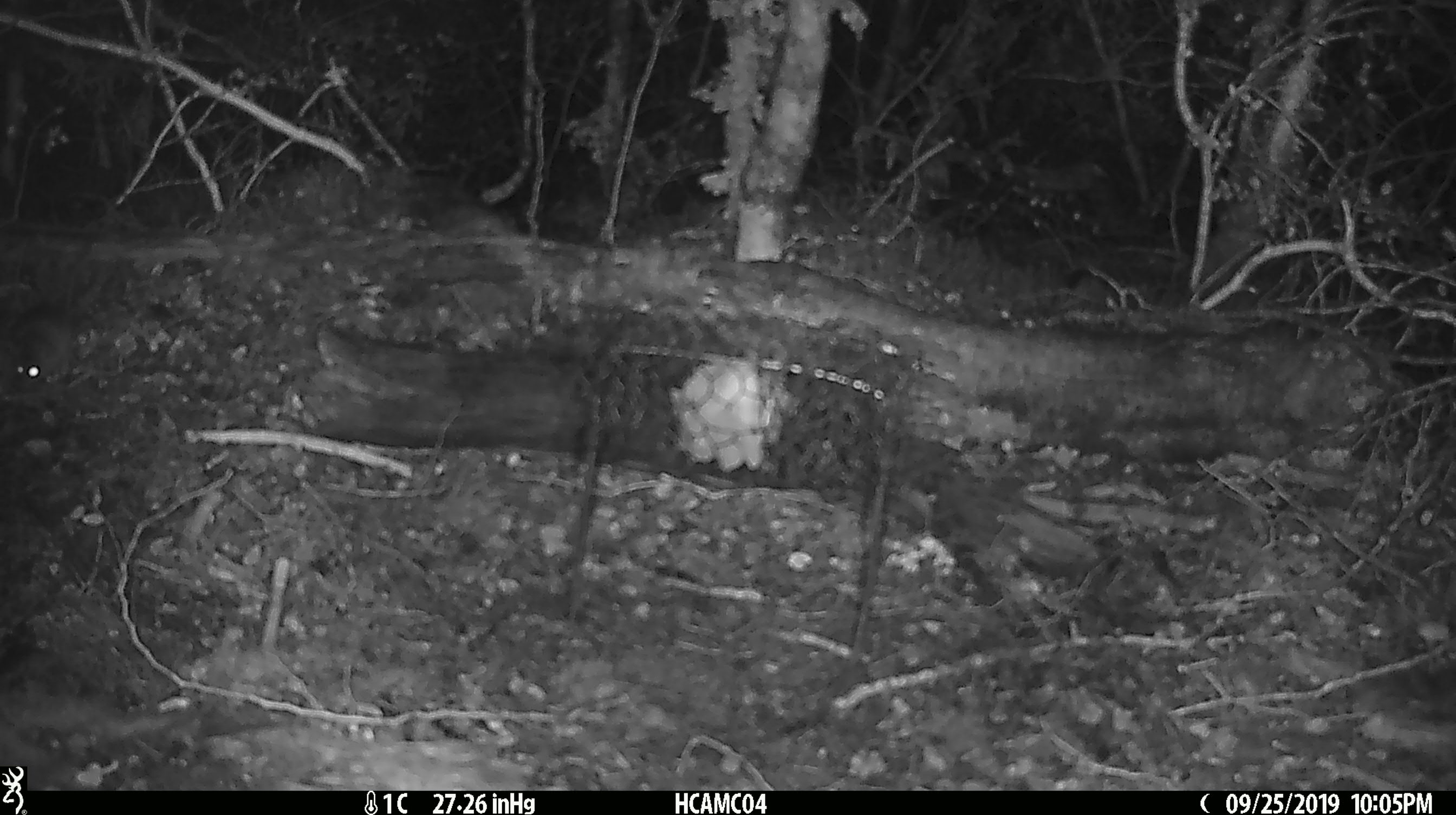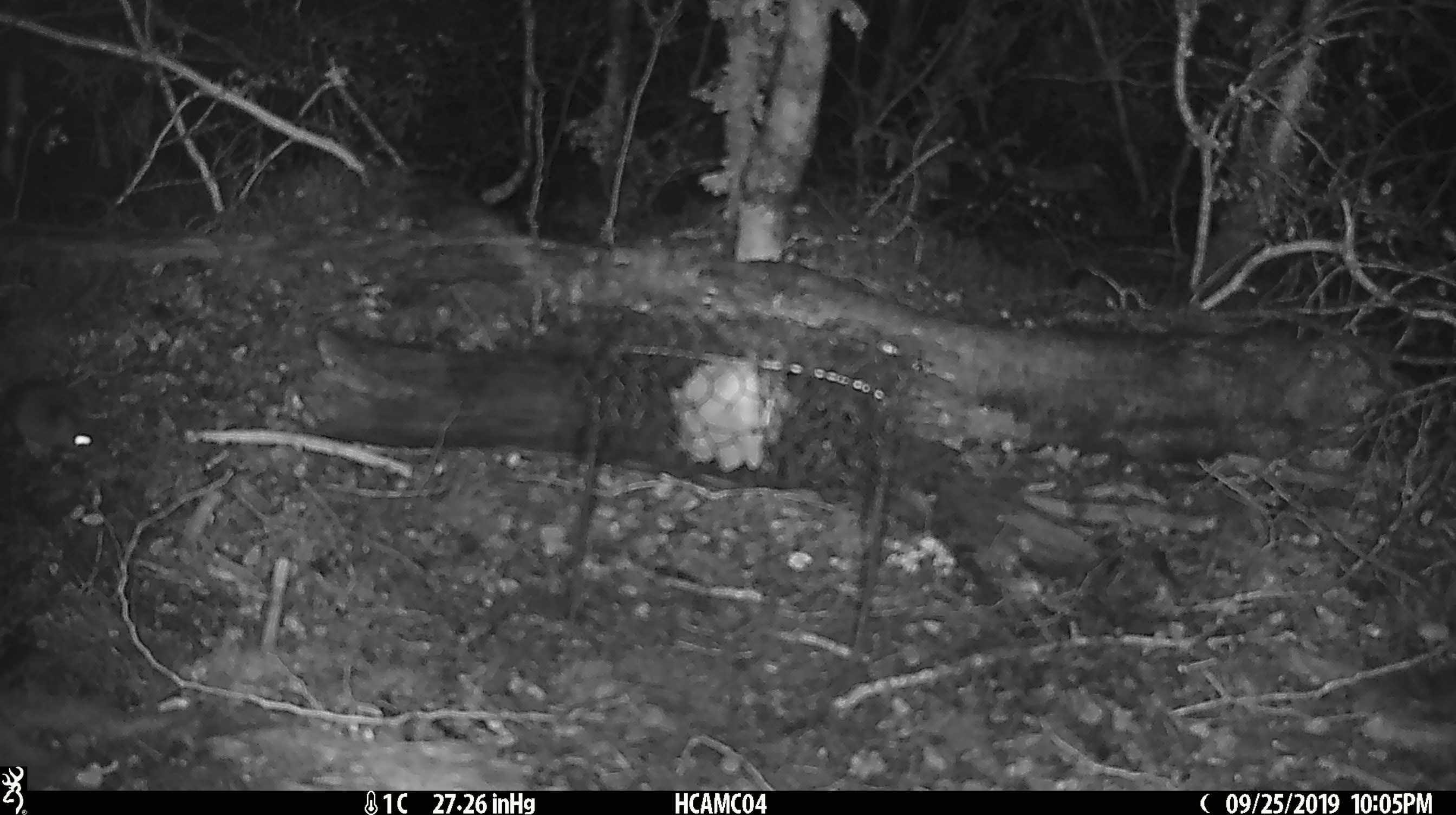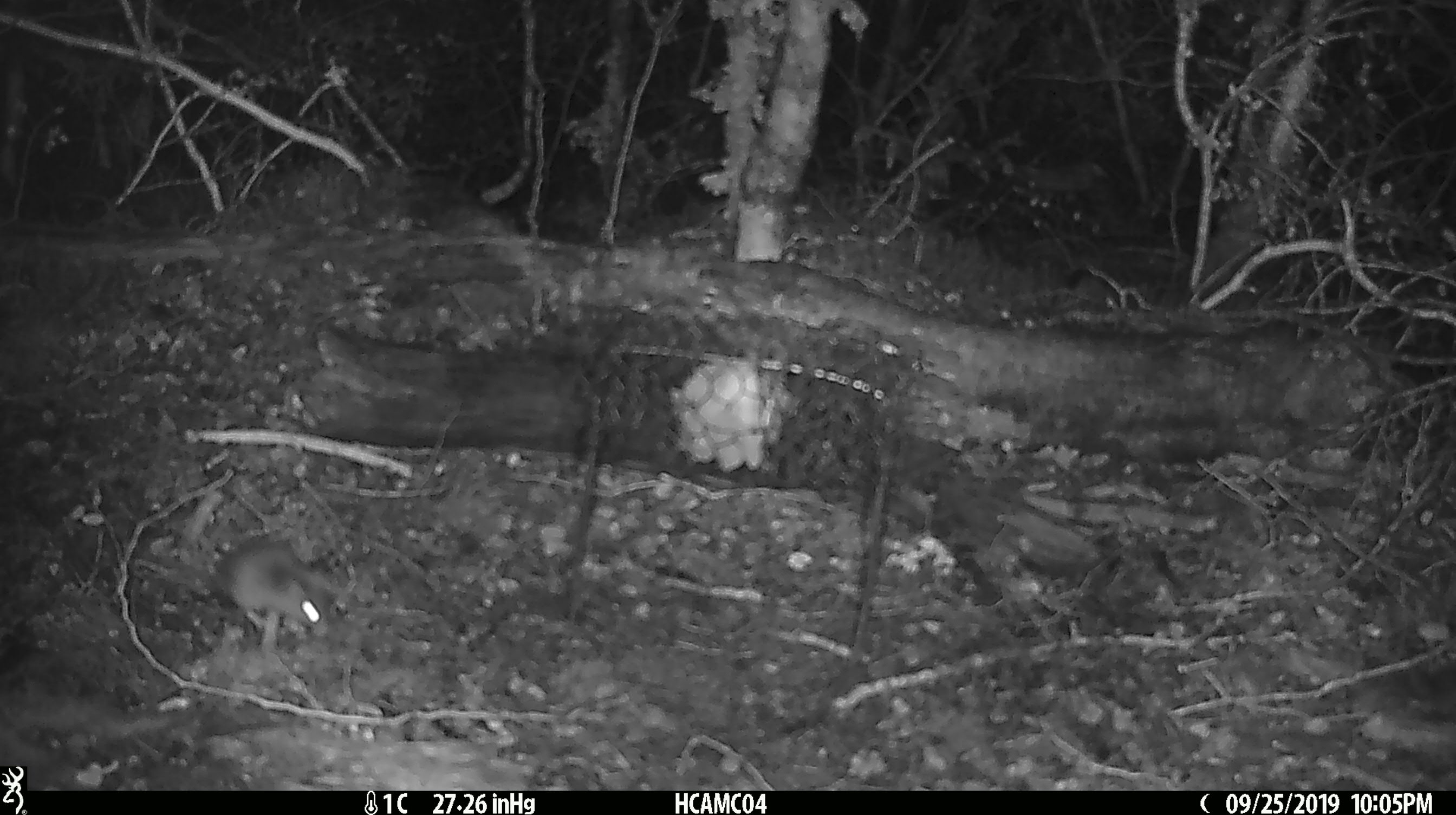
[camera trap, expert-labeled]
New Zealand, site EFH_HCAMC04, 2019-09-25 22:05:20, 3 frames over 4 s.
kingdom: Animalia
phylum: Chordata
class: Mammalia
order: Rodentia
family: Muridae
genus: Mus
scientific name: Mus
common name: mouse